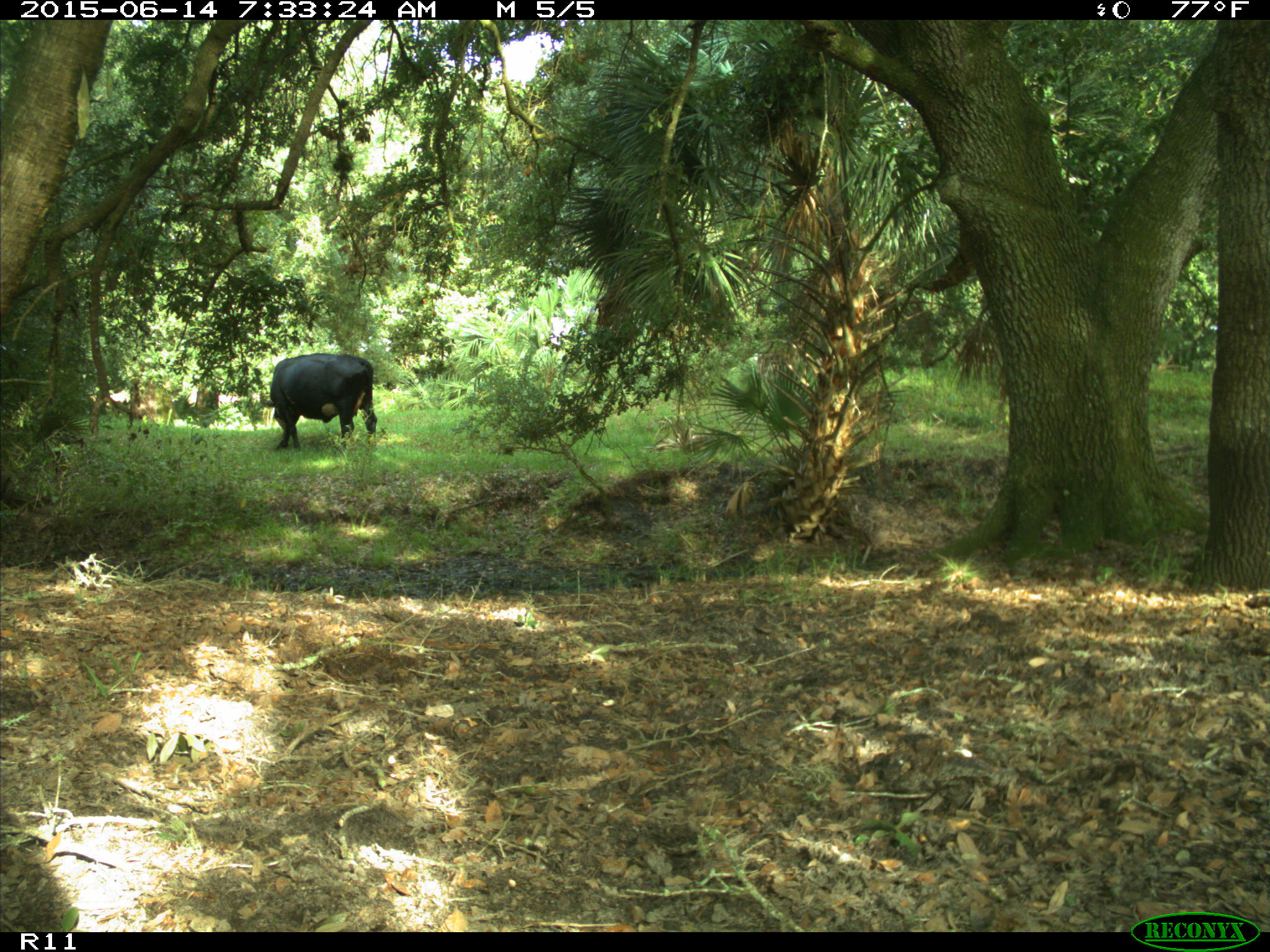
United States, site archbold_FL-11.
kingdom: Animalia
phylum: Chordata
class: Mammalia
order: Artiodactyla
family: Bovidae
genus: Bos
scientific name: Bos taurus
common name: domestic cow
Bos taurus (domestic cow).